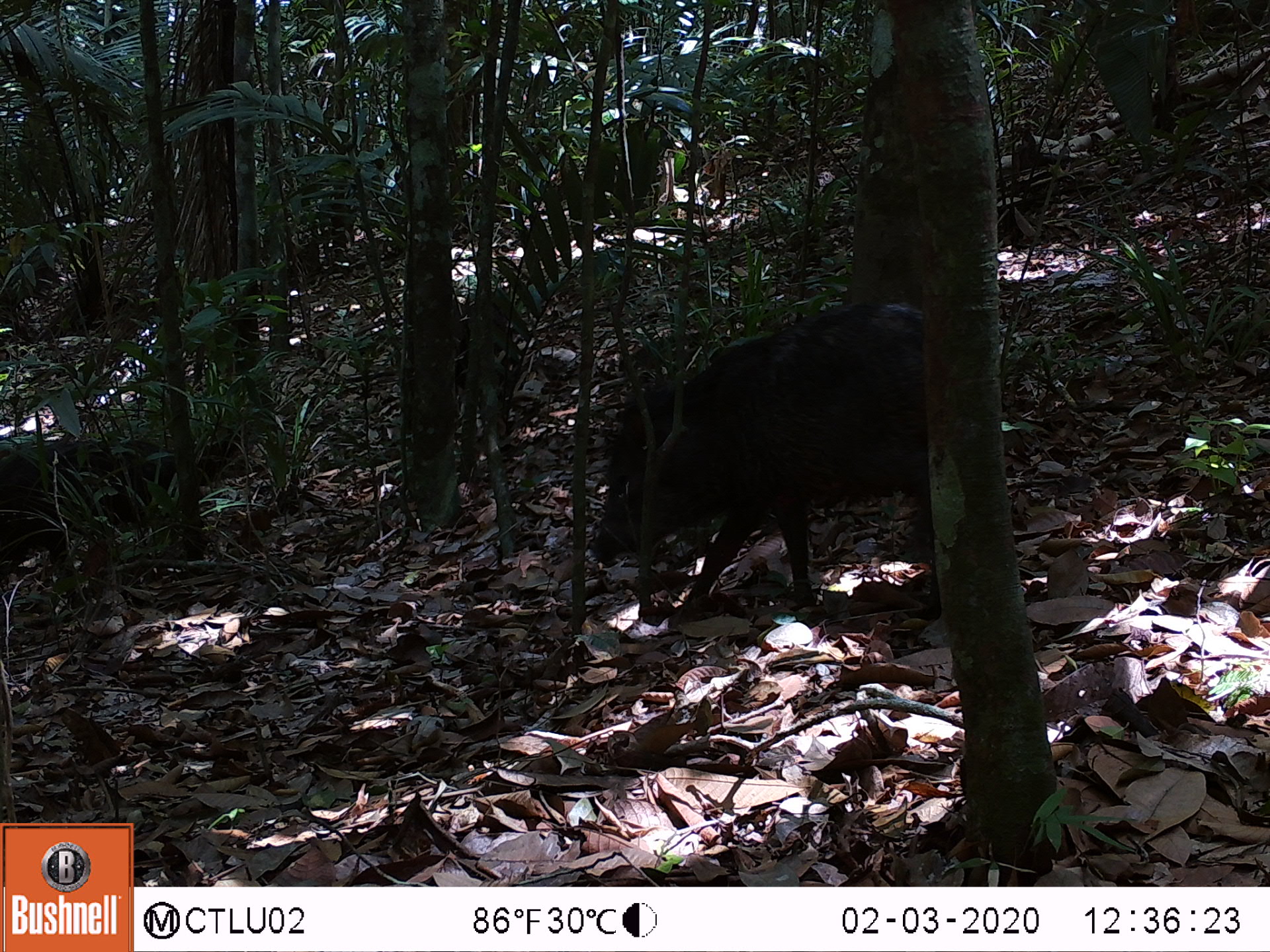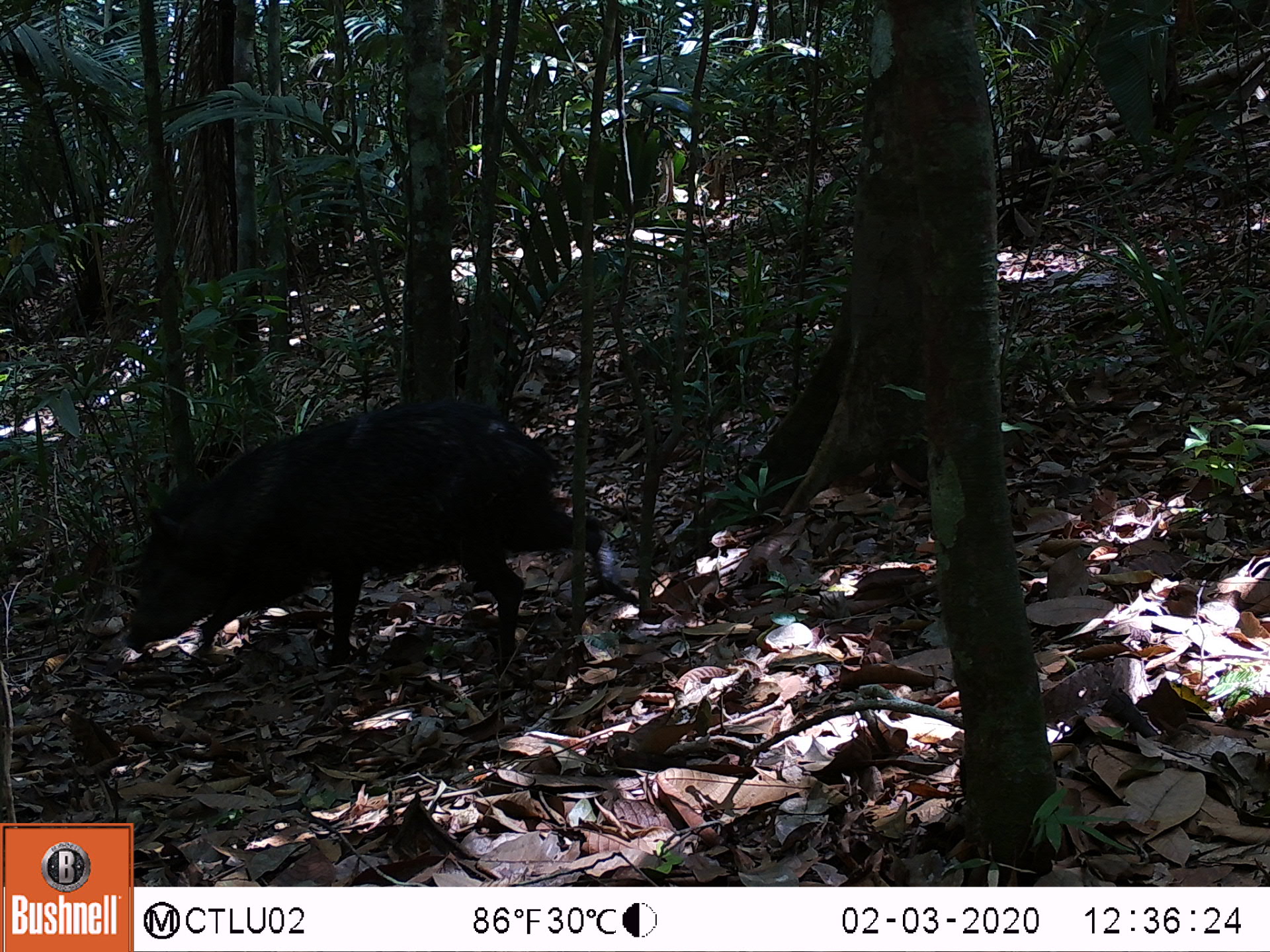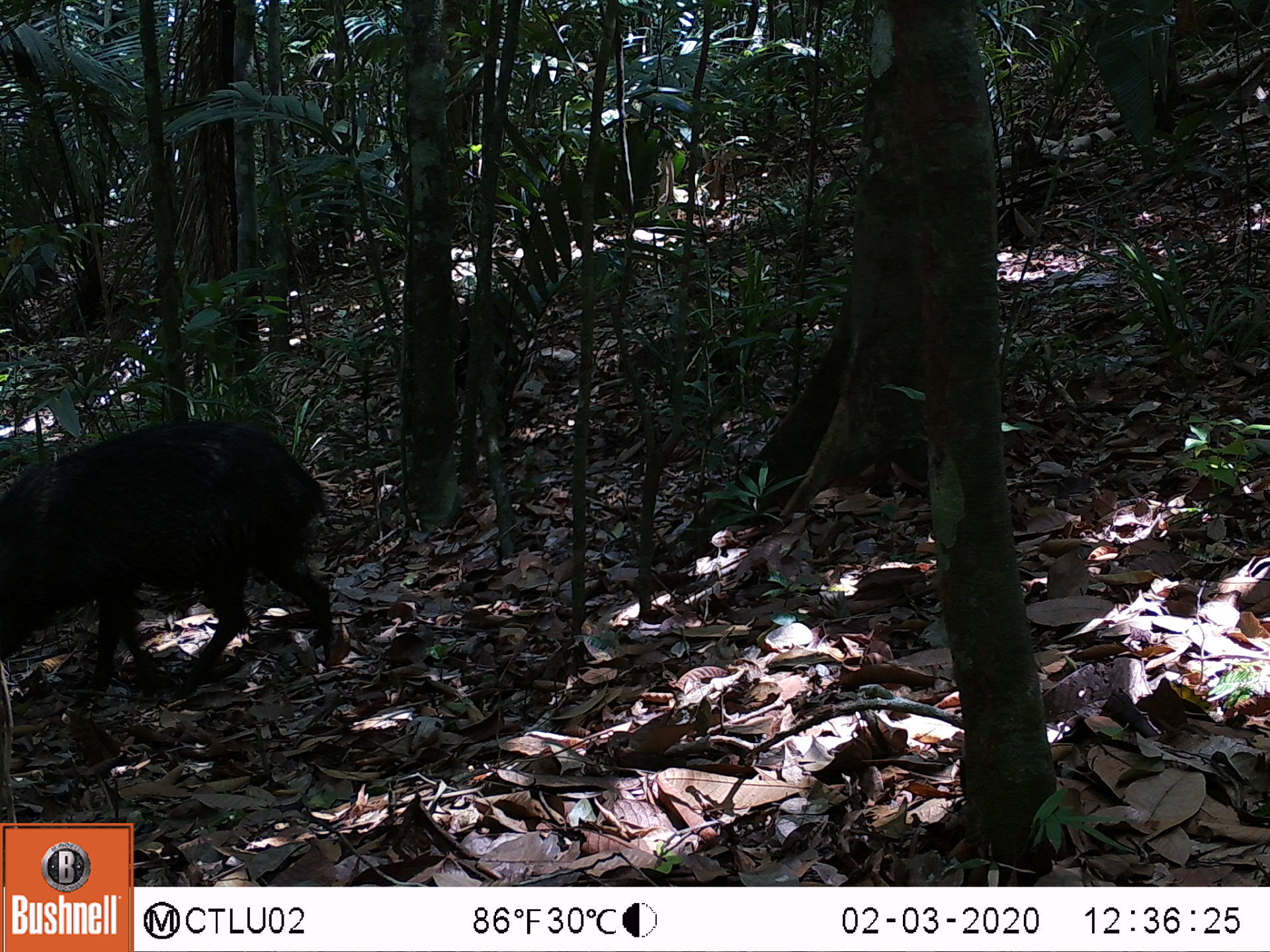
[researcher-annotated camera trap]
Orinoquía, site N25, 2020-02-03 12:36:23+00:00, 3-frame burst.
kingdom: Animalia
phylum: Chordata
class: Mammalia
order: Artiodactyla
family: Tayassuidae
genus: Pecari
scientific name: Pecari tajacu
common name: collared peccary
Collared peccary (Pecari tajacu).